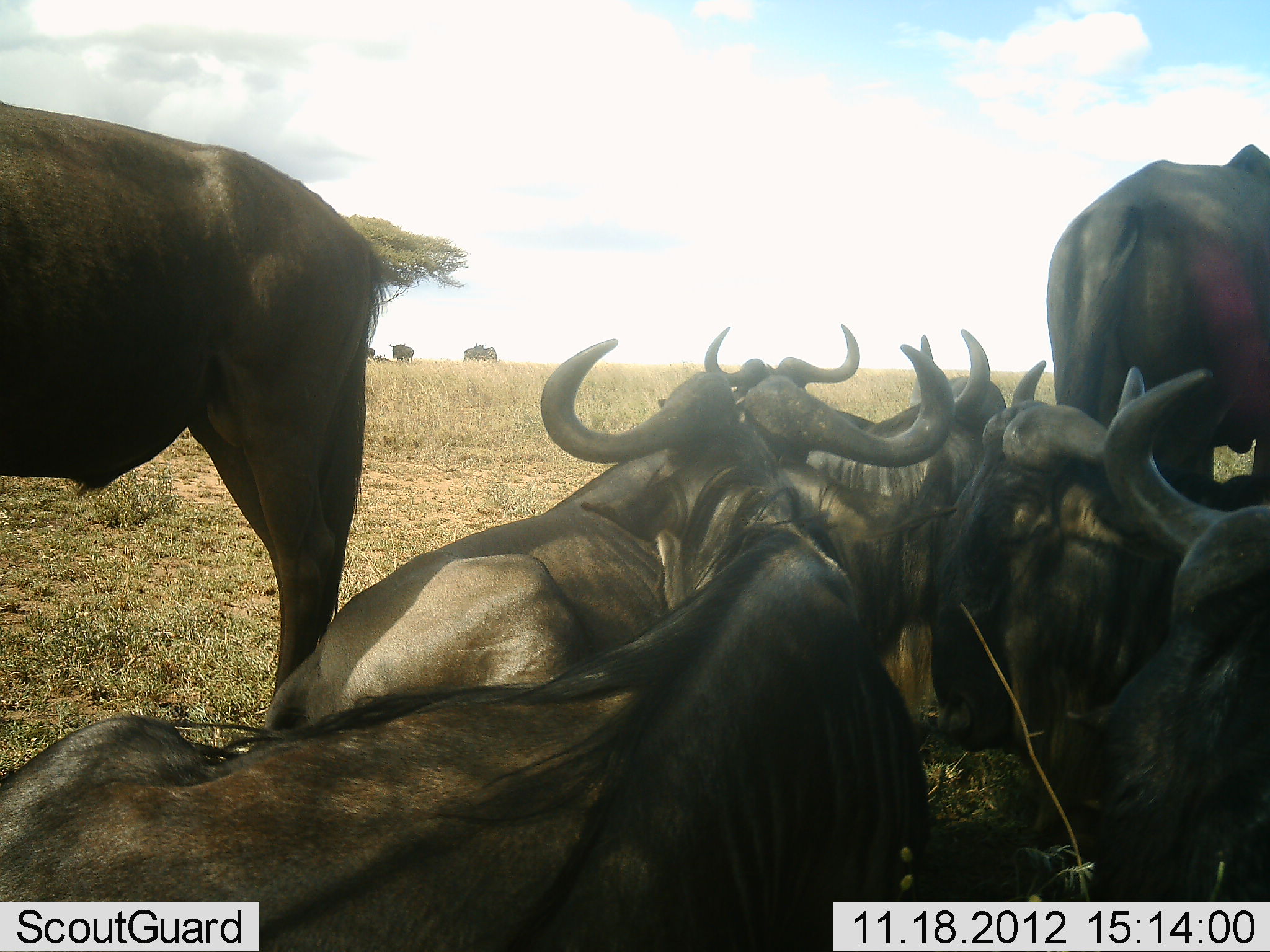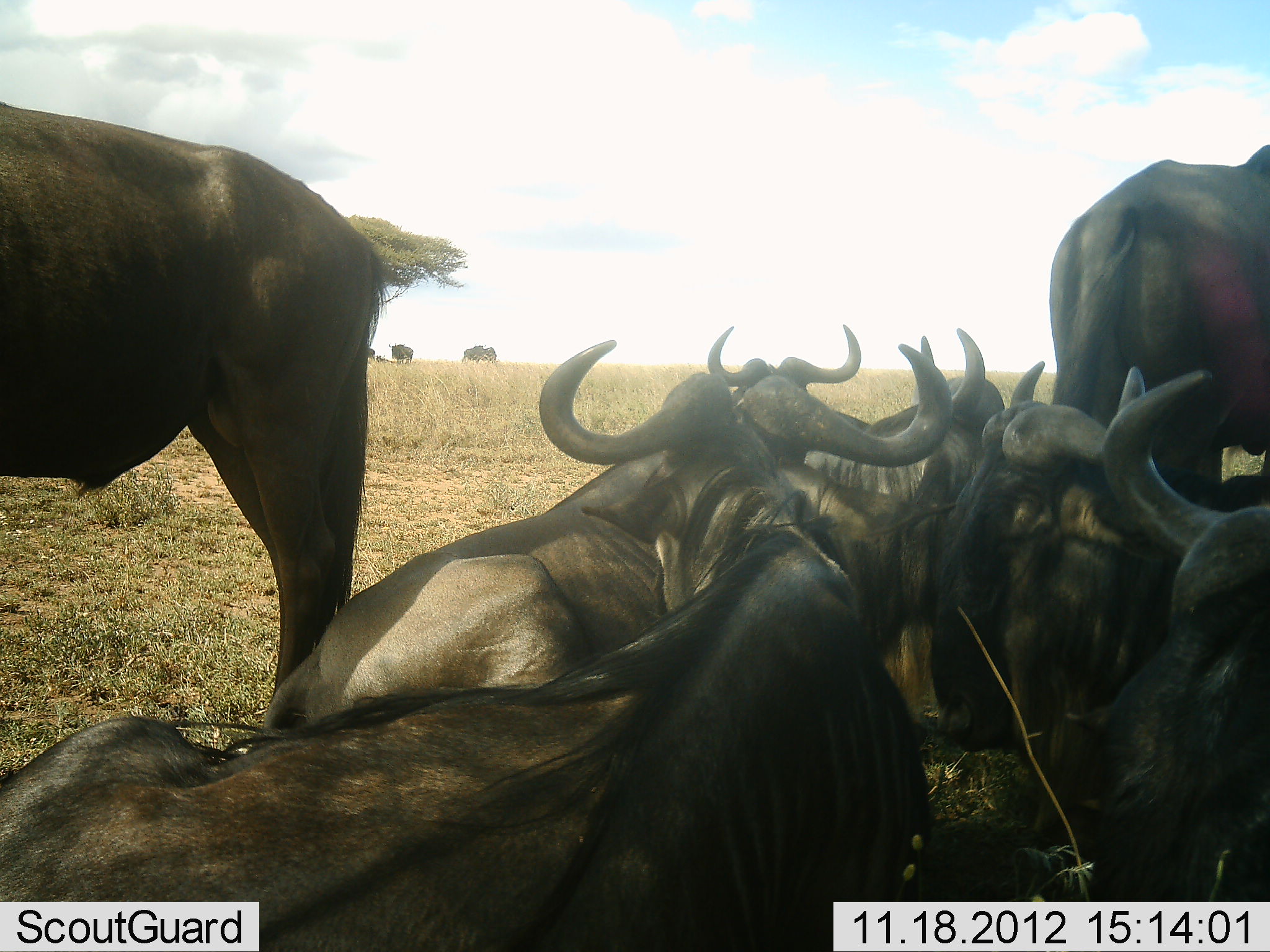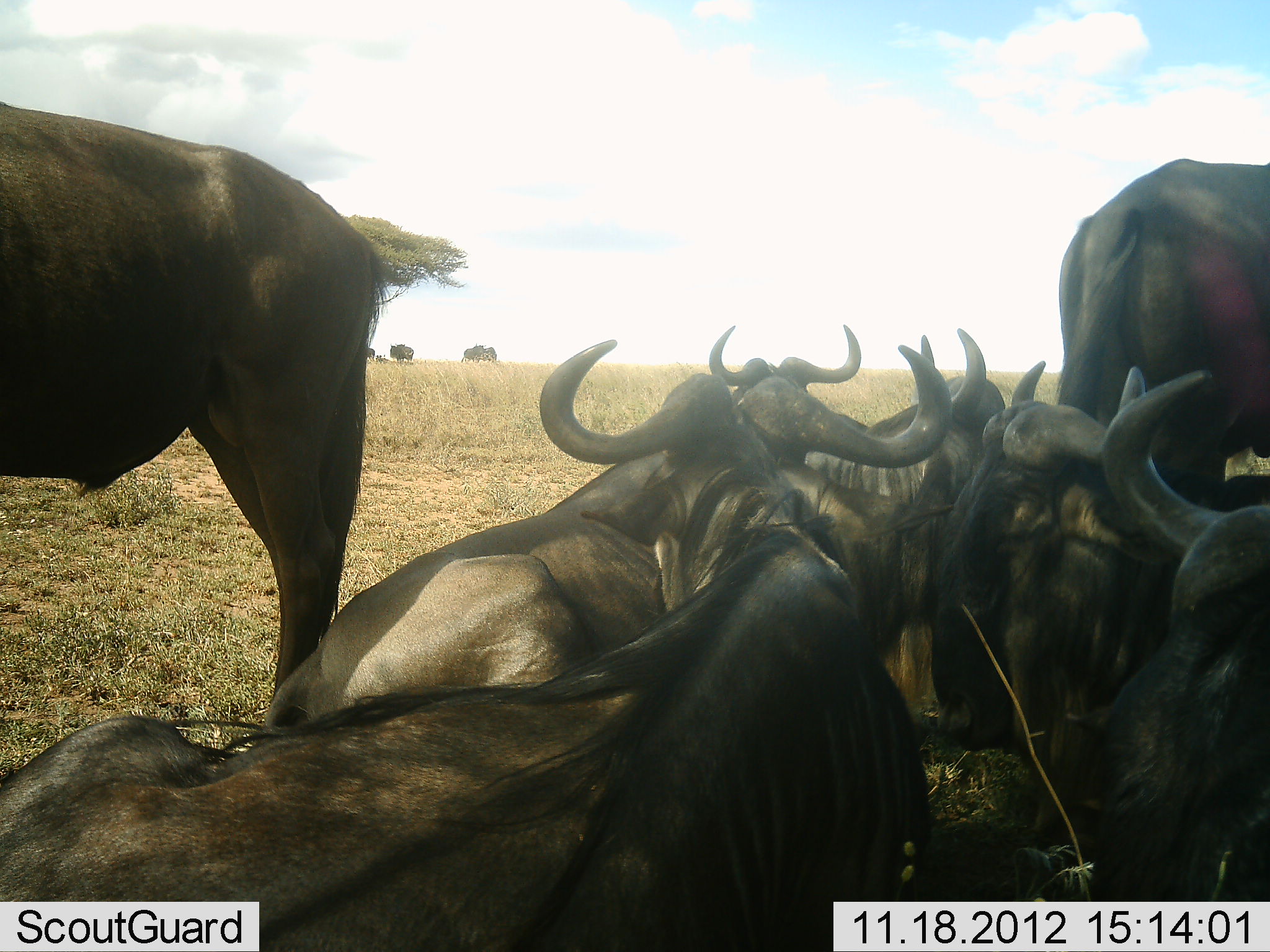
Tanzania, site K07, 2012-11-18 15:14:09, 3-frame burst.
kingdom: Animalia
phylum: Chordata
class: Mammalia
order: Artiodactyla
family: Bovidae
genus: Connochaetes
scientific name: Connochaetes taurinus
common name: blue wildebeest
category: wildebeest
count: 10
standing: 80%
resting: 100%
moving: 0%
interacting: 0%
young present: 0%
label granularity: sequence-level